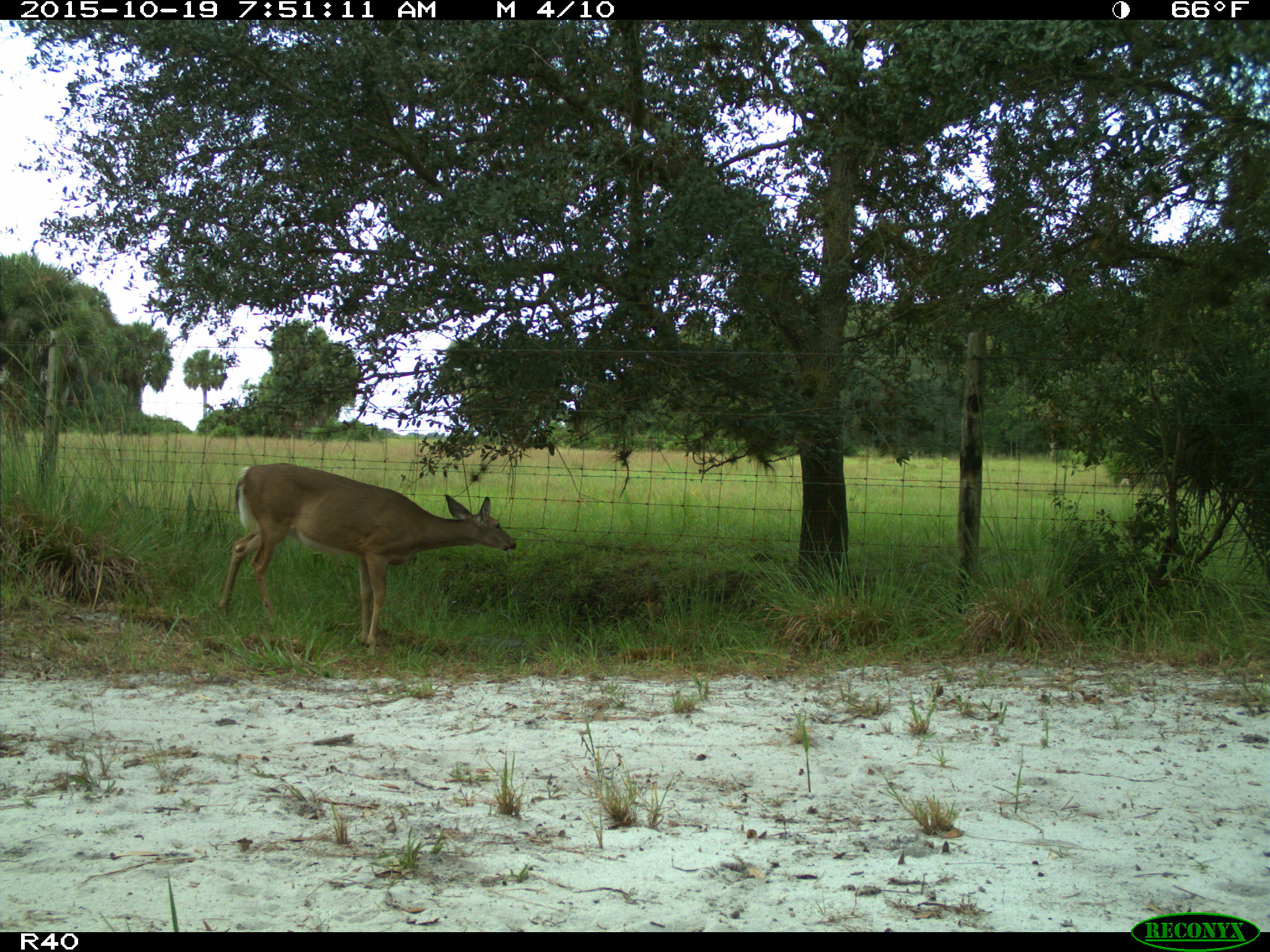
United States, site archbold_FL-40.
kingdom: Animalia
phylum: Chordata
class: Mammalia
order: Artiodactyla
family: Cervidae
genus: Odocoileus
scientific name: Odocoileus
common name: deer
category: unidentified deer